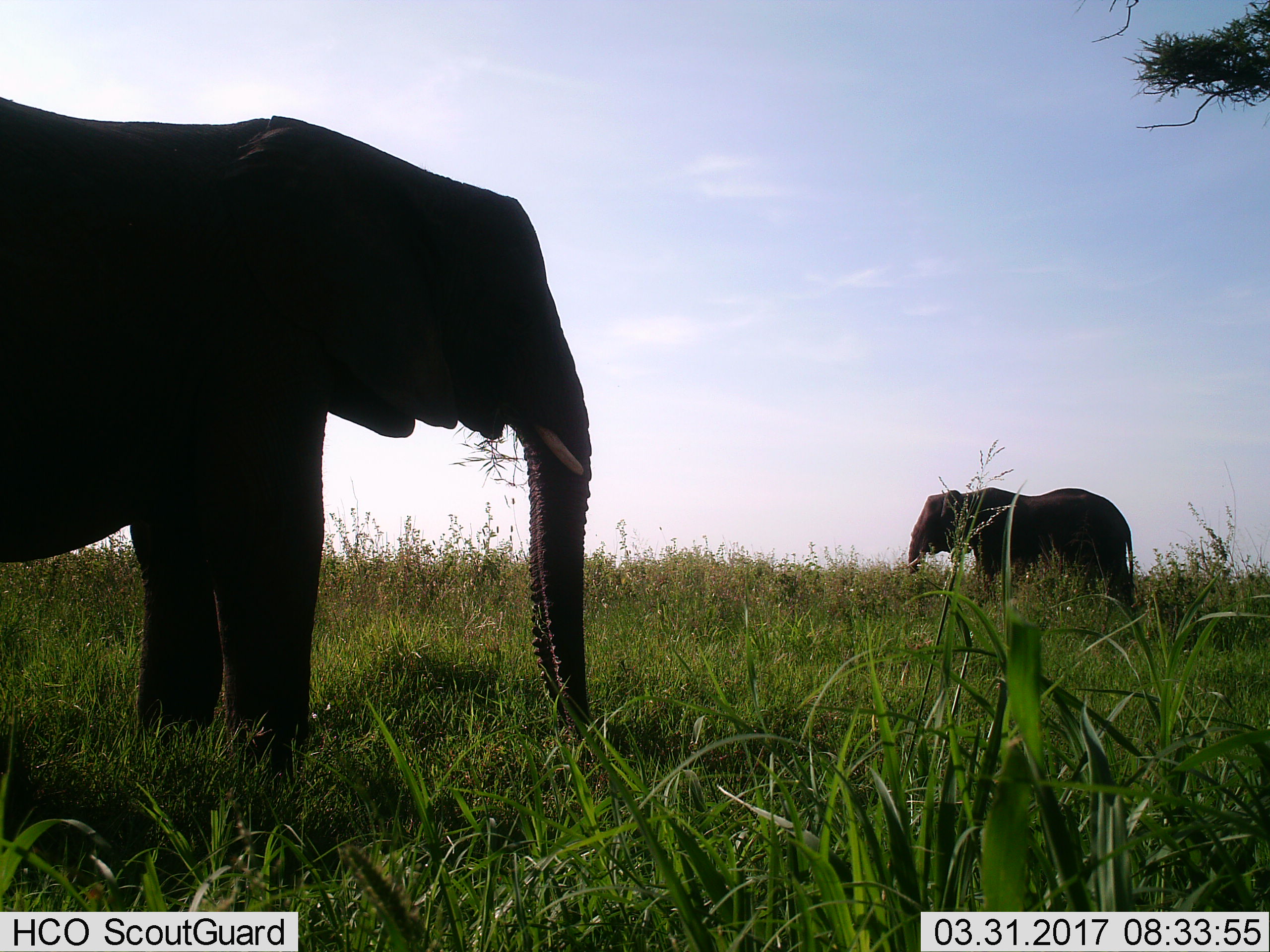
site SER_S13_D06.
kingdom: Animalia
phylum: Chordata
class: Mammalia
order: Proboscidea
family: Elephantidae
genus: Loxodonta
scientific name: Loxodonta africana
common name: african bush elephant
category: elephant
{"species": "elephant (african bush elephant) (Loxodonta africana)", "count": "2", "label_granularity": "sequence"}